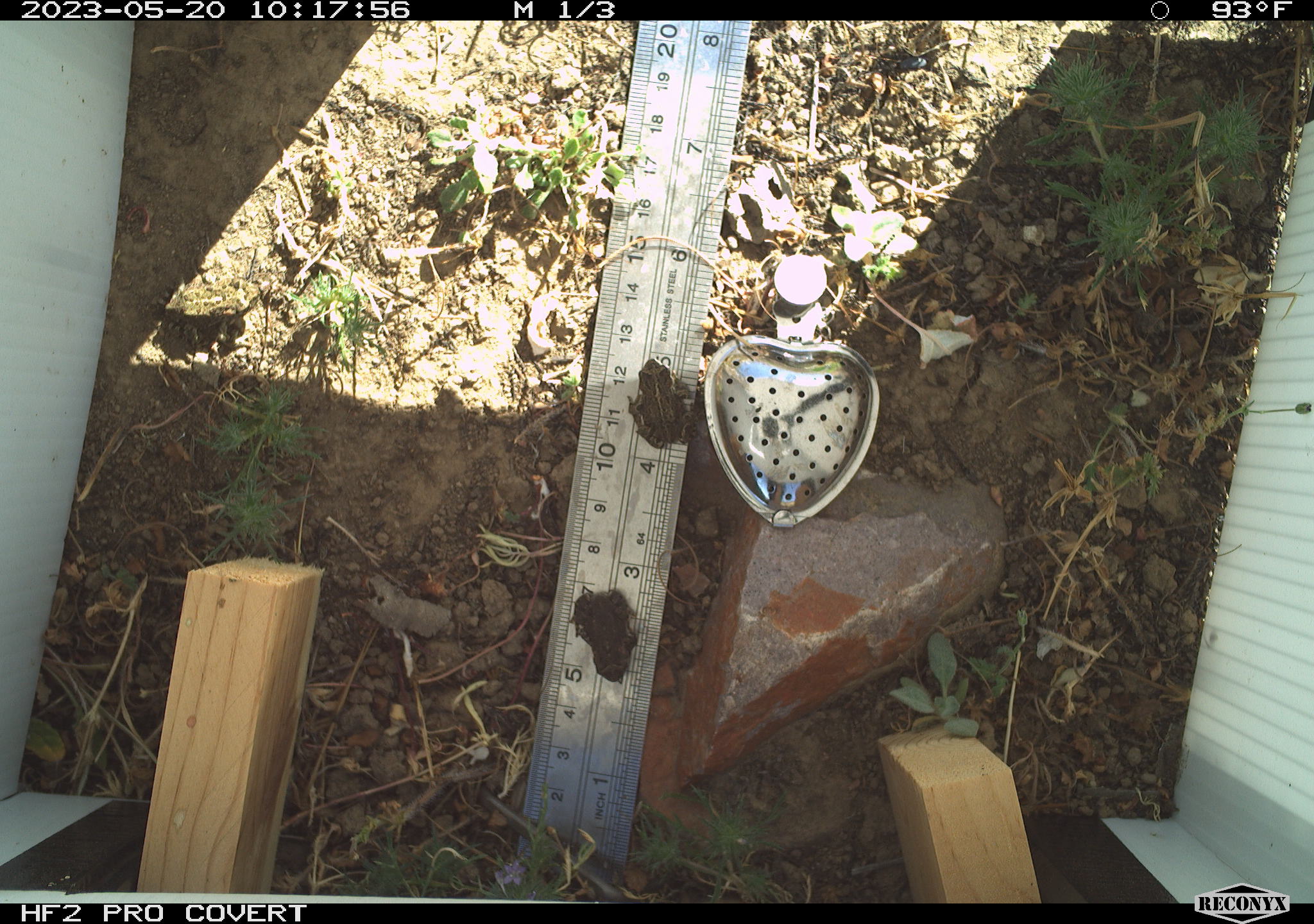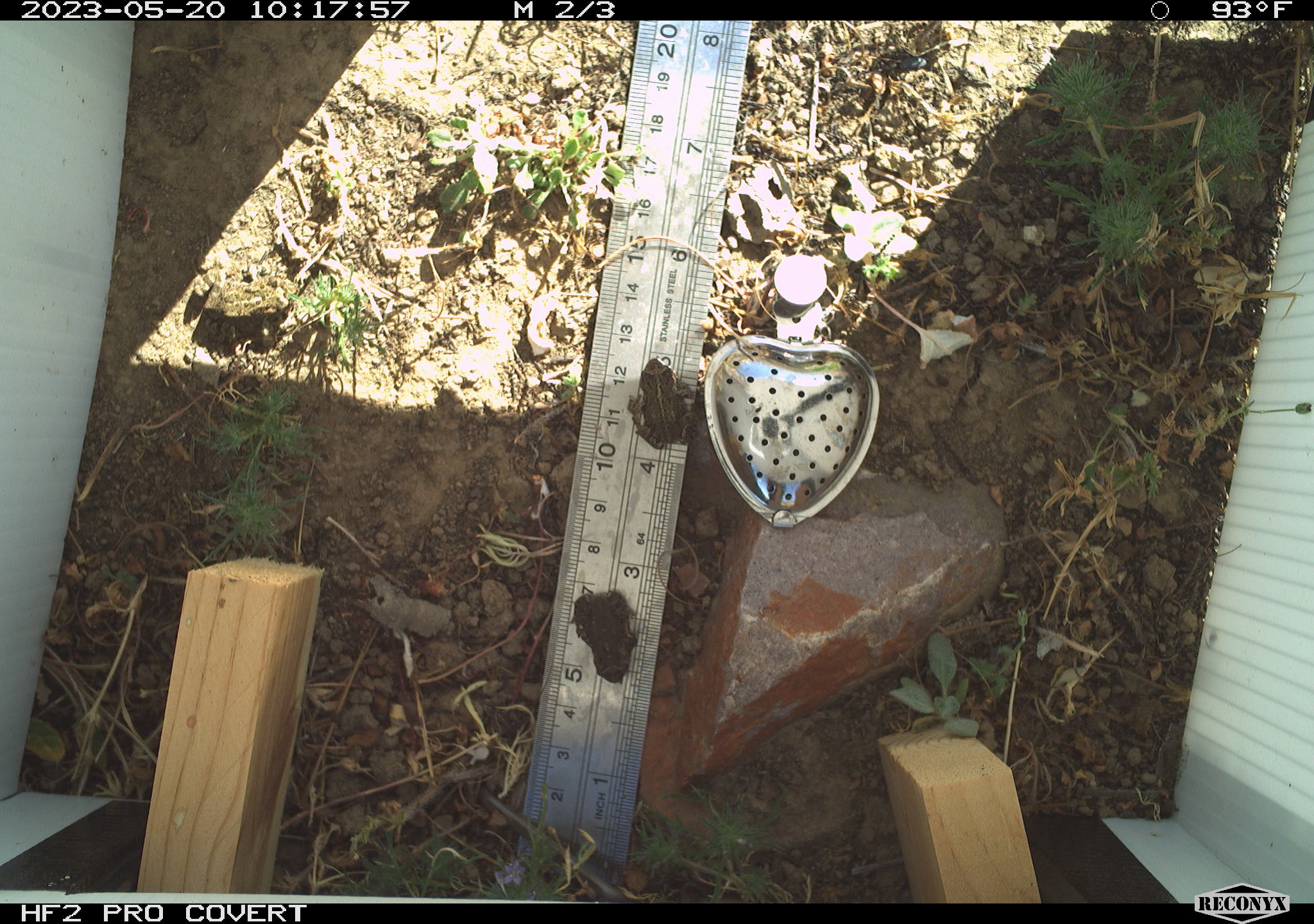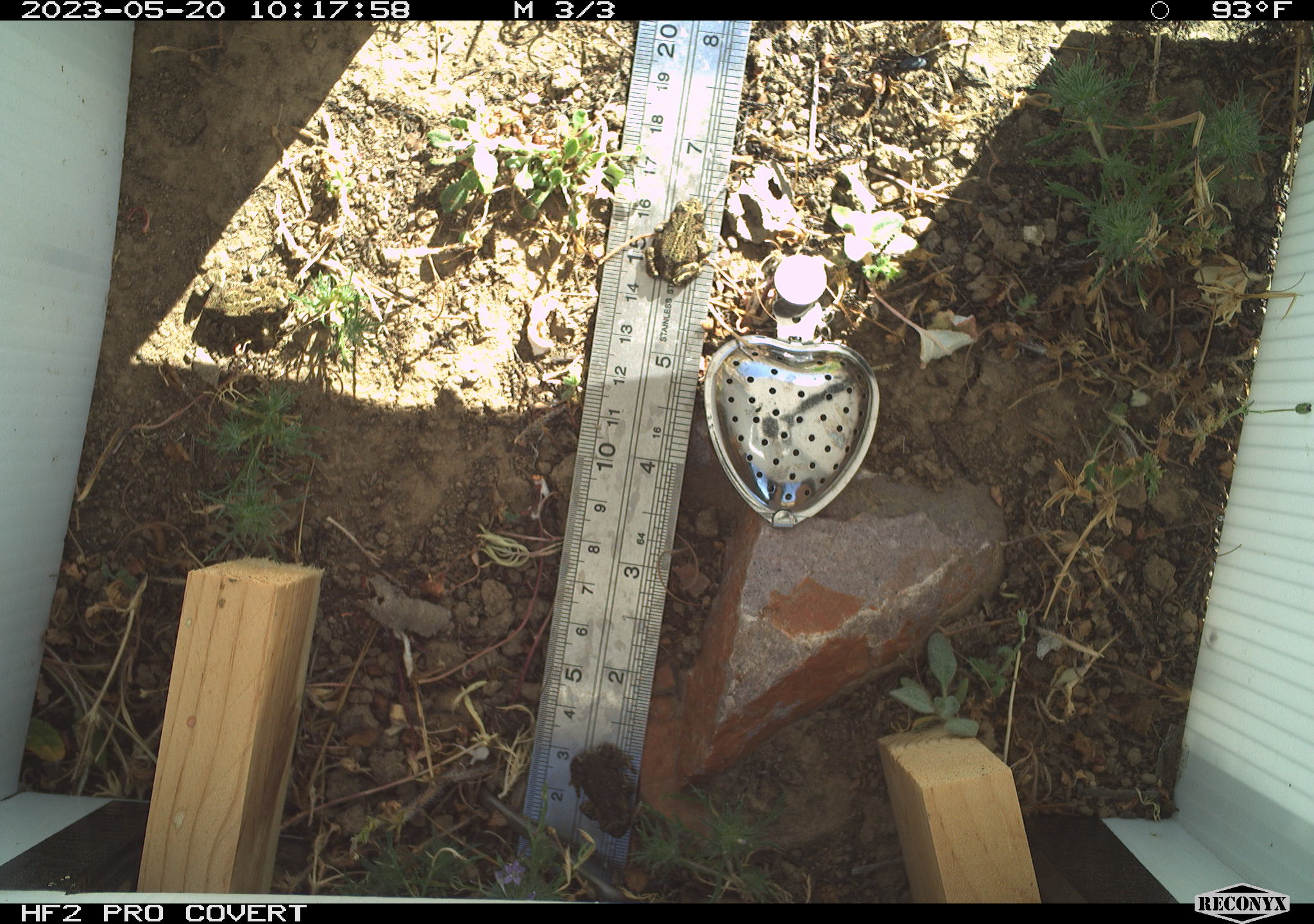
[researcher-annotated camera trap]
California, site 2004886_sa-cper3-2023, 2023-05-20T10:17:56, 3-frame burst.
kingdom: Animalia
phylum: Chordata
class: Amphibia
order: Anura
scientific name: Anura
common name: frogs